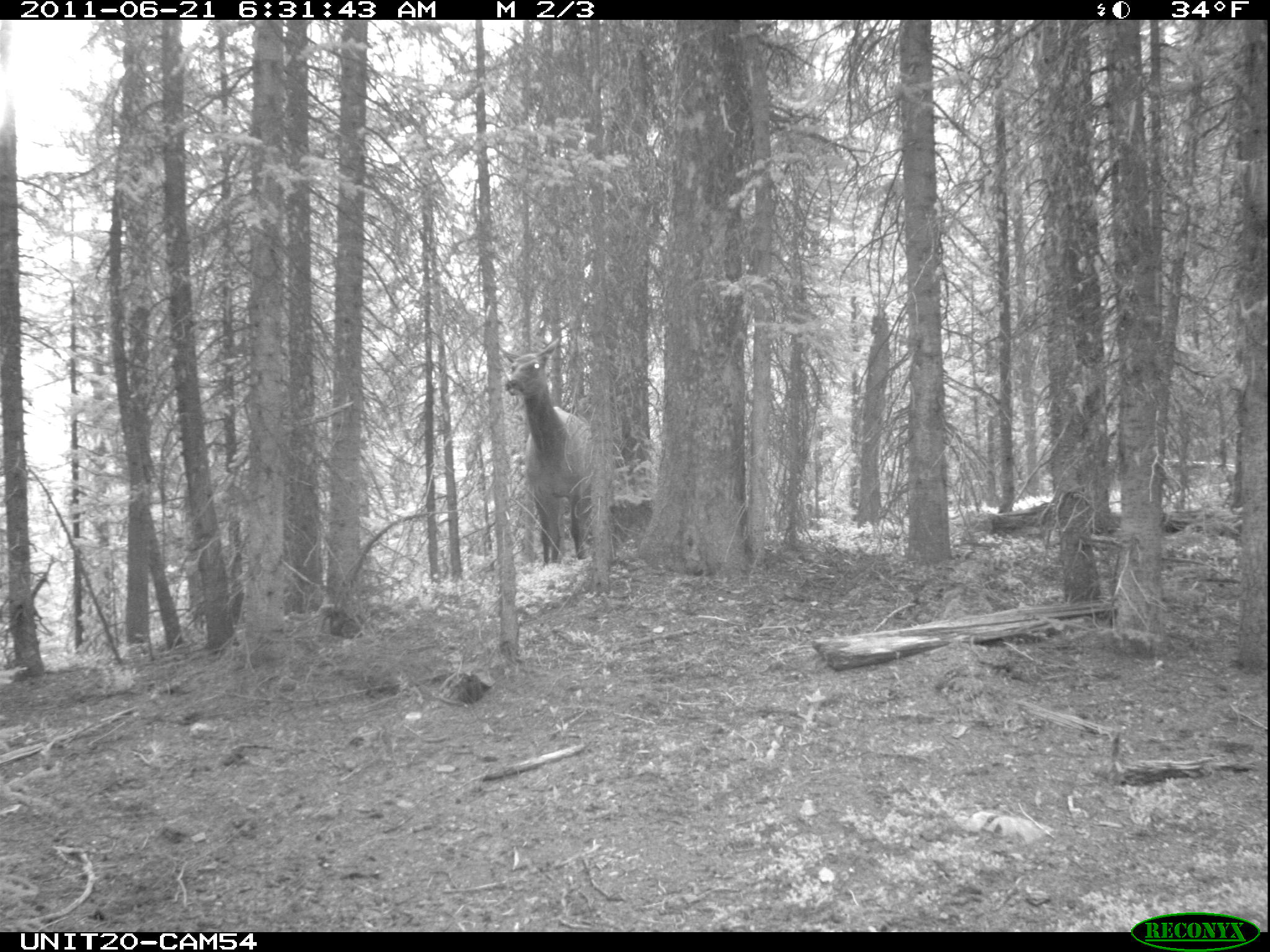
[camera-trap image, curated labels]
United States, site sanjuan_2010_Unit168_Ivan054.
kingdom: Animalia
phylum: Chordata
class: Mammalia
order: Artiodactyla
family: Cervidae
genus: Cervus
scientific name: Cervus elaphus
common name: red deer